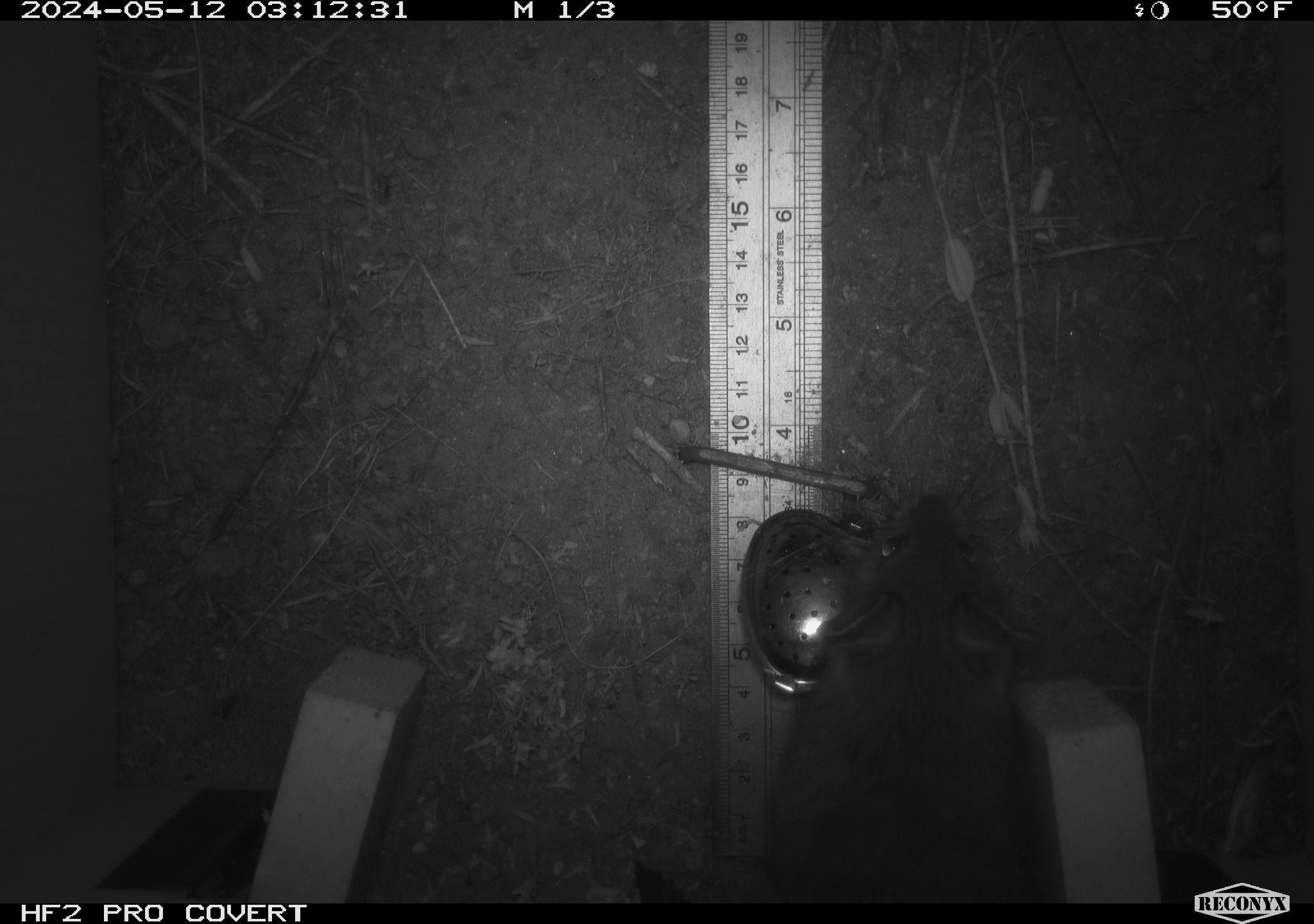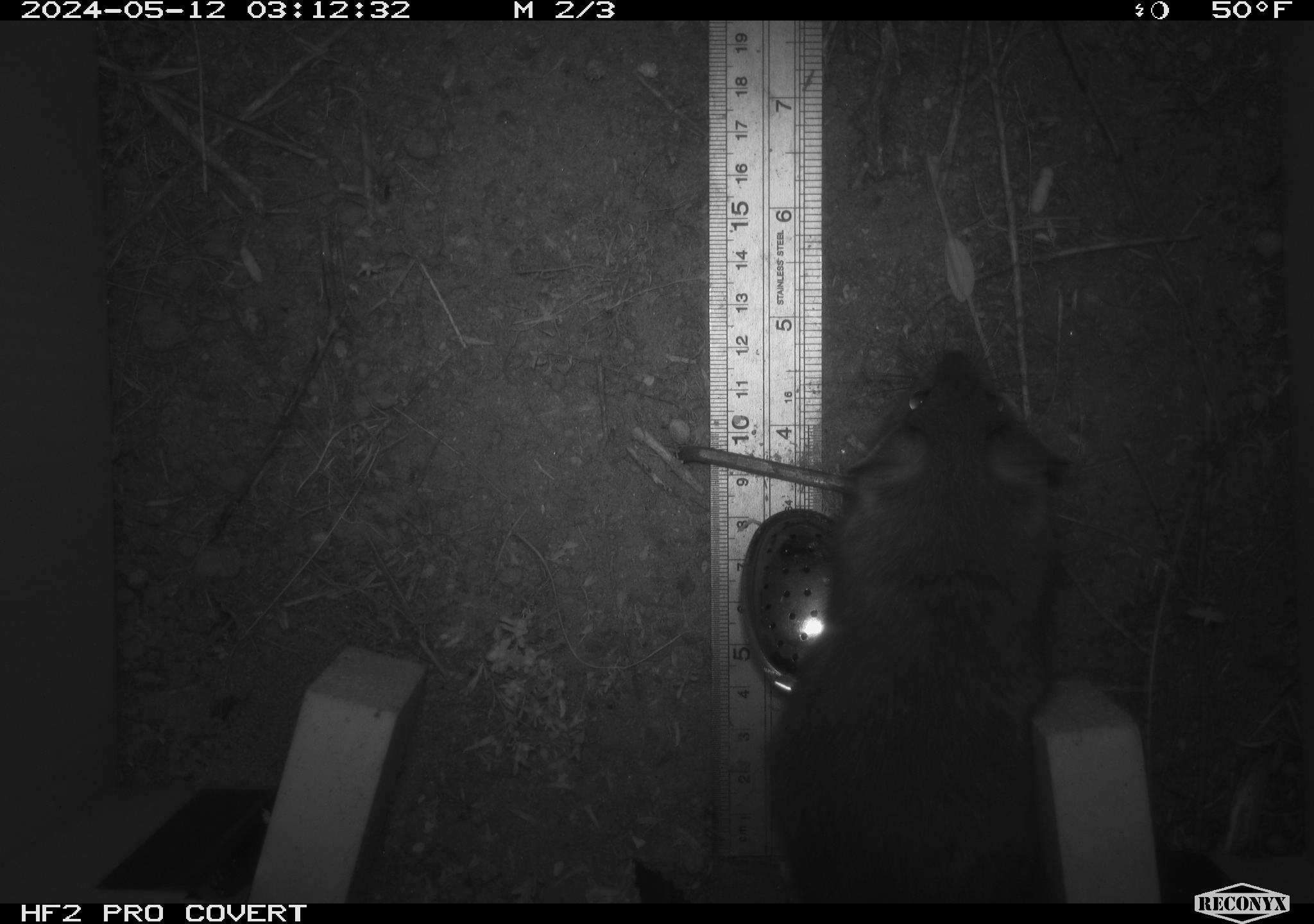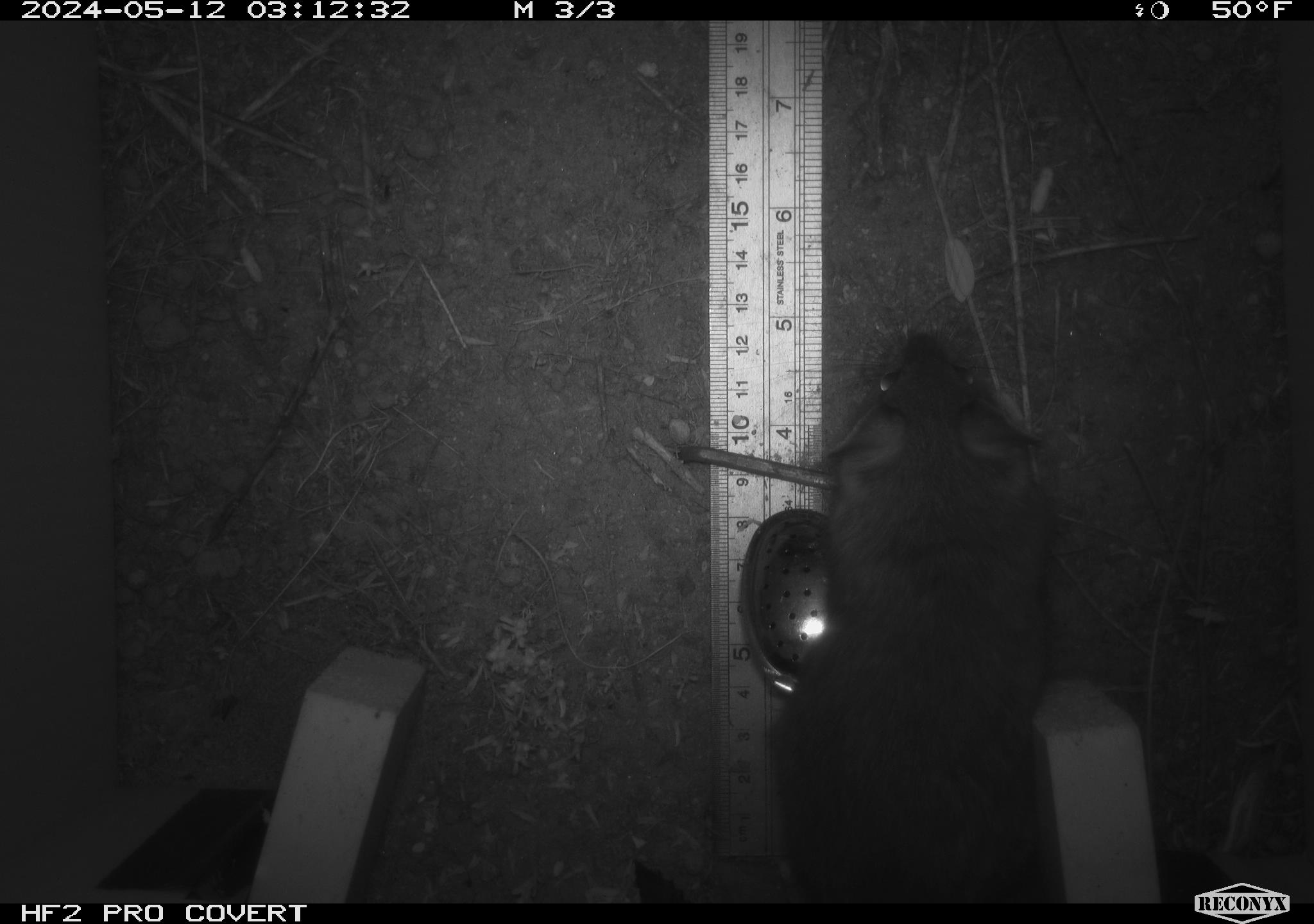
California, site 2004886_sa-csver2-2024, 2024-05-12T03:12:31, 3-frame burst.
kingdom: Animalia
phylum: Chordata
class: Mammalia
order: Rodentia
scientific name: Rodentia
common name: rodent